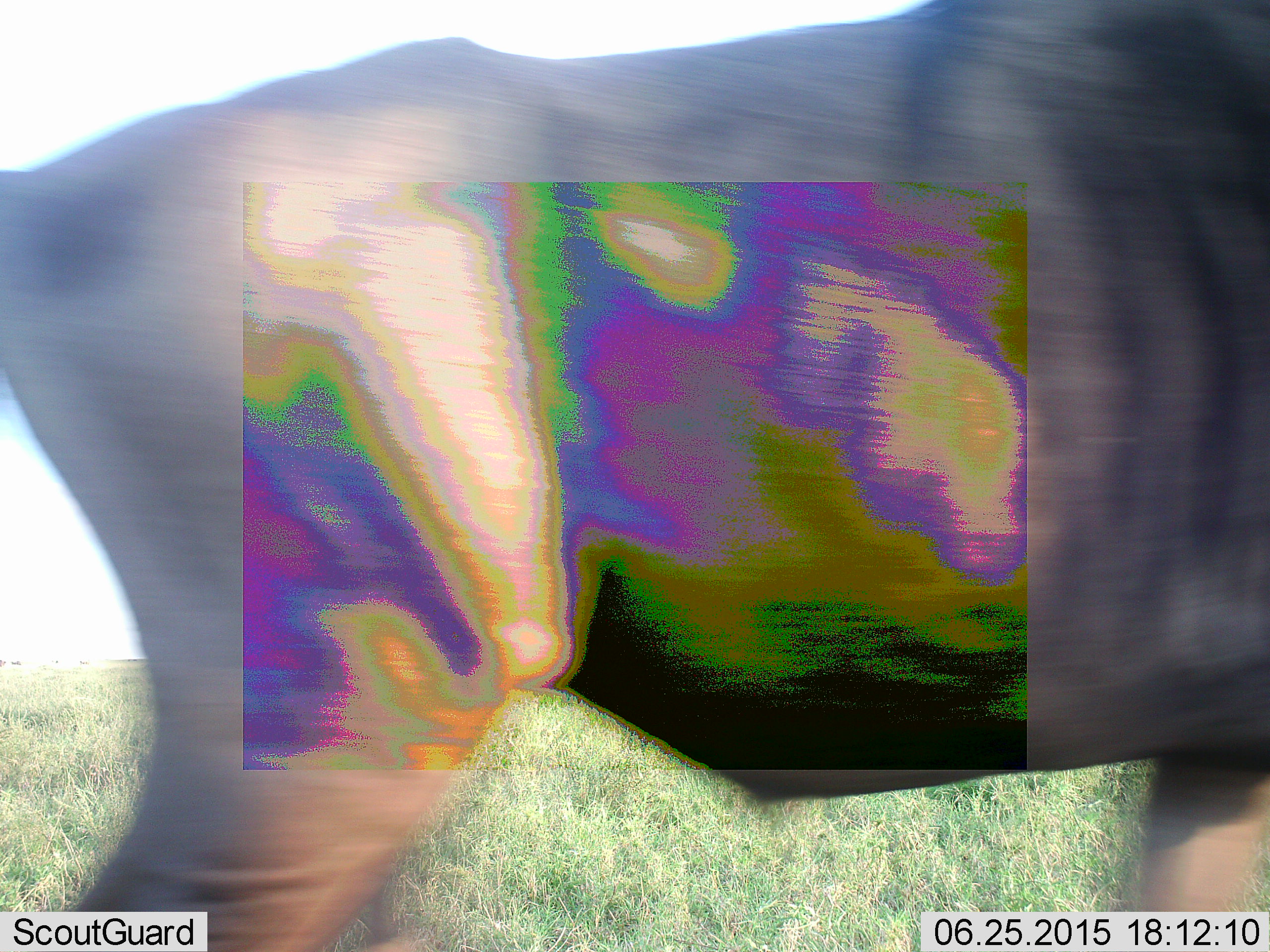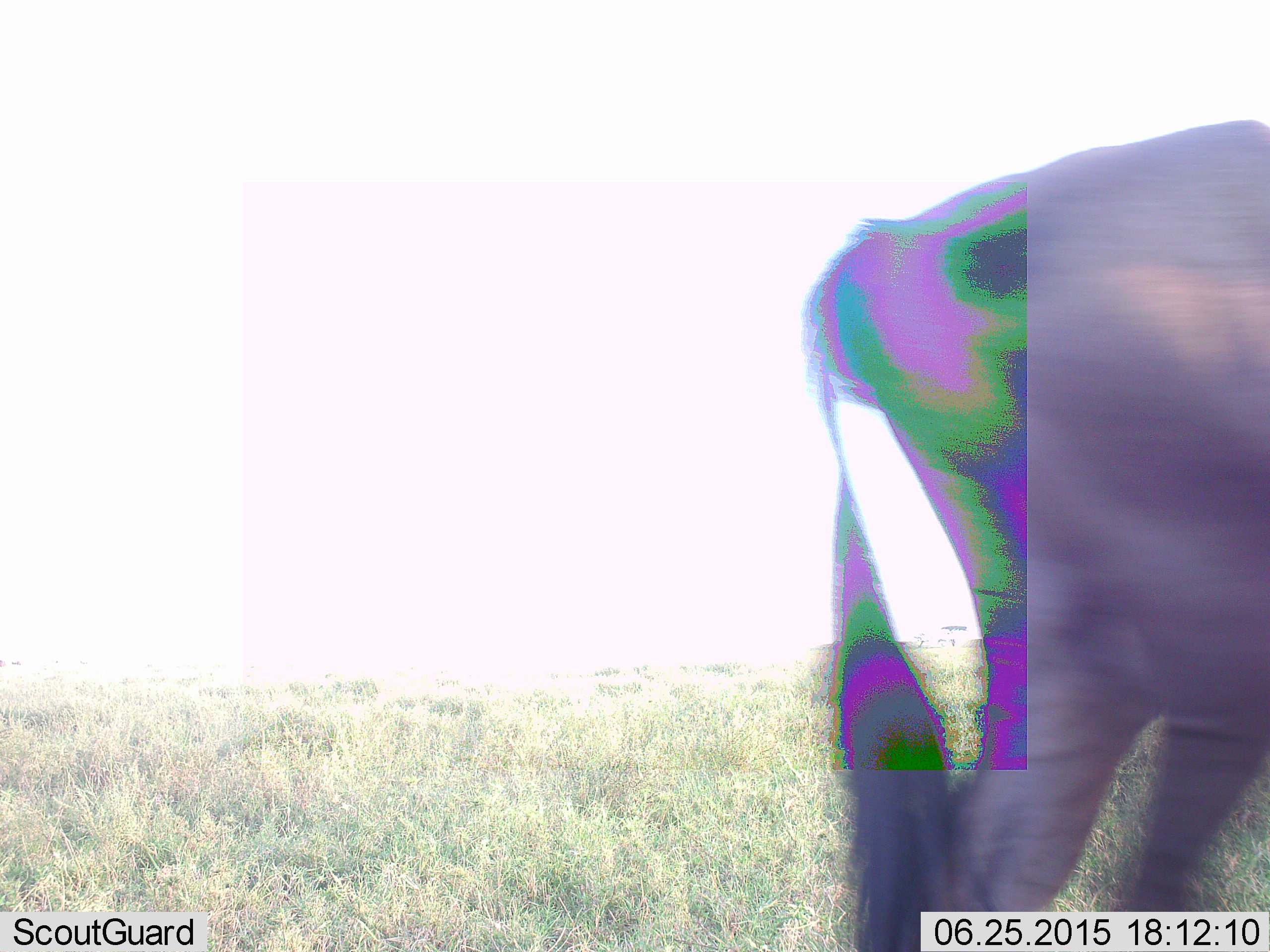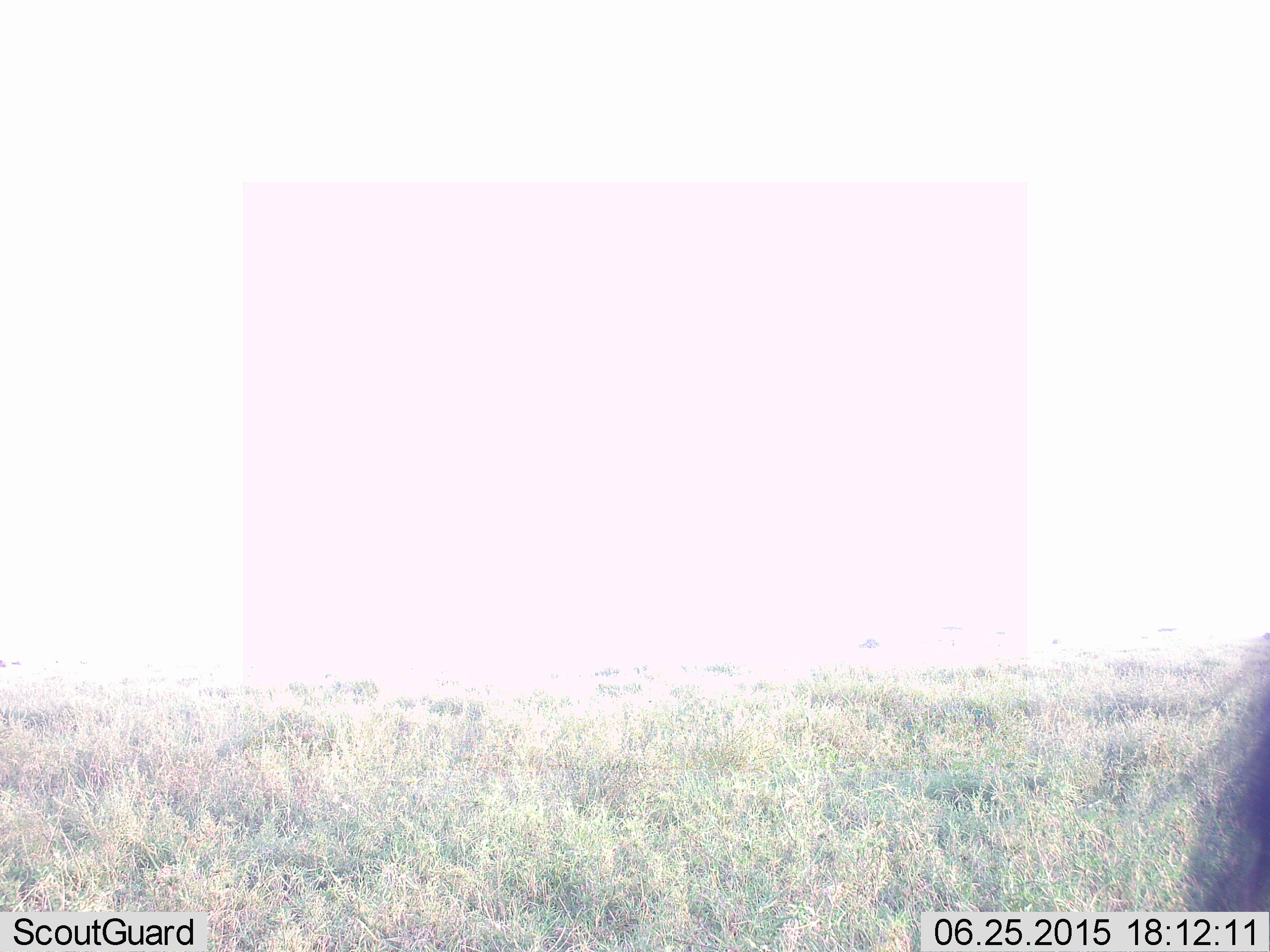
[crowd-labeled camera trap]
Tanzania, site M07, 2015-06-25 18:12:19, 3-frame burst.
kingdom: Animalia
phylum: Chordata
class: Mammalia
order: Artiodactyla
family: Bovidae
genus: Connochaetes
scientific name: Connochaetes taurinus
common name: blue wildebeest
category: wildebeest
Wildebeest (blue wildebeest) (Connochaetes taurinus), count 1. Behavior (volunteer vote fractions): standing 10%, resting 0%, moving 90%, interacting 0%. Young present (vote fraction): 0%. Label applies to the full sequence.